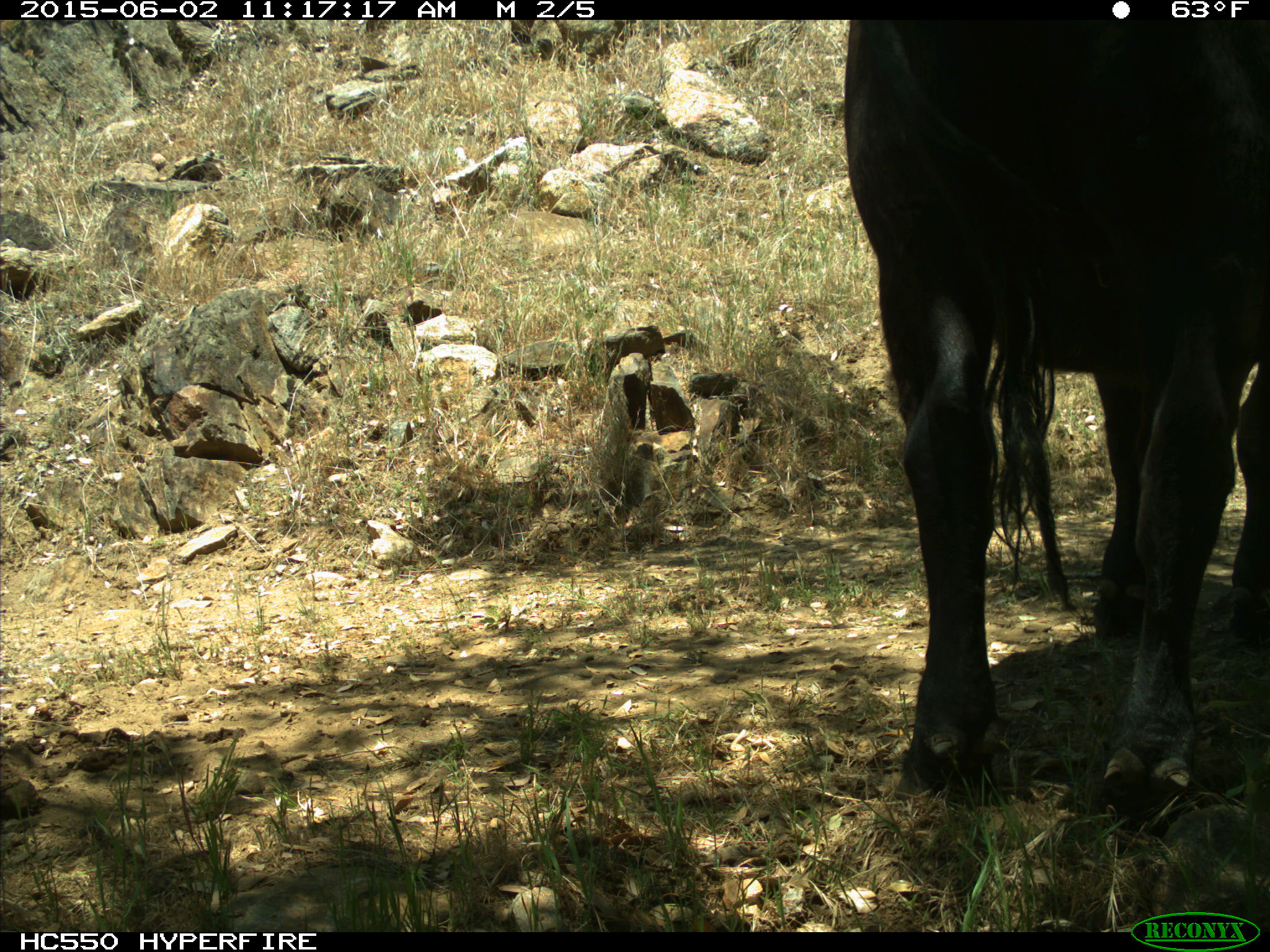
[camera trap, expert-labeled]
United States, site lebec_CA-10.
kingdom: Animalia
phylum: Chordata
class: Mammalia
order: Artiodactyla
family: Bovidae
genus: Bos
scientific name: Bos taurus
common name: domestic cow